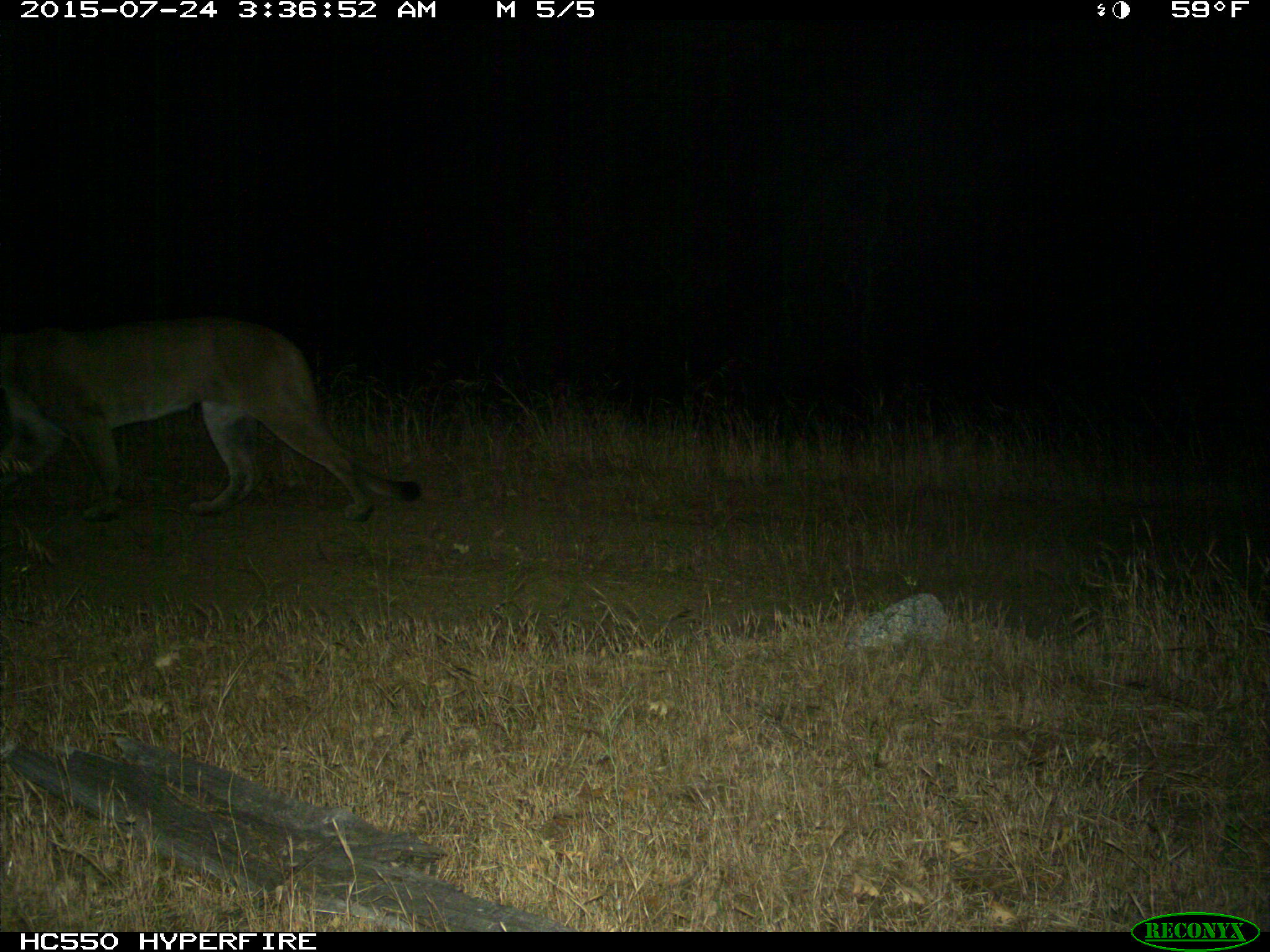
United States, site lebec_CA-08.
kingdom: Animalia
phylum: Chordata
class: Mammalia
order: Carnivora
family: Felidae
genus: Puma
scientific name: Puma concolor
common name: mountain lion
Puma concolor (mountain lion).